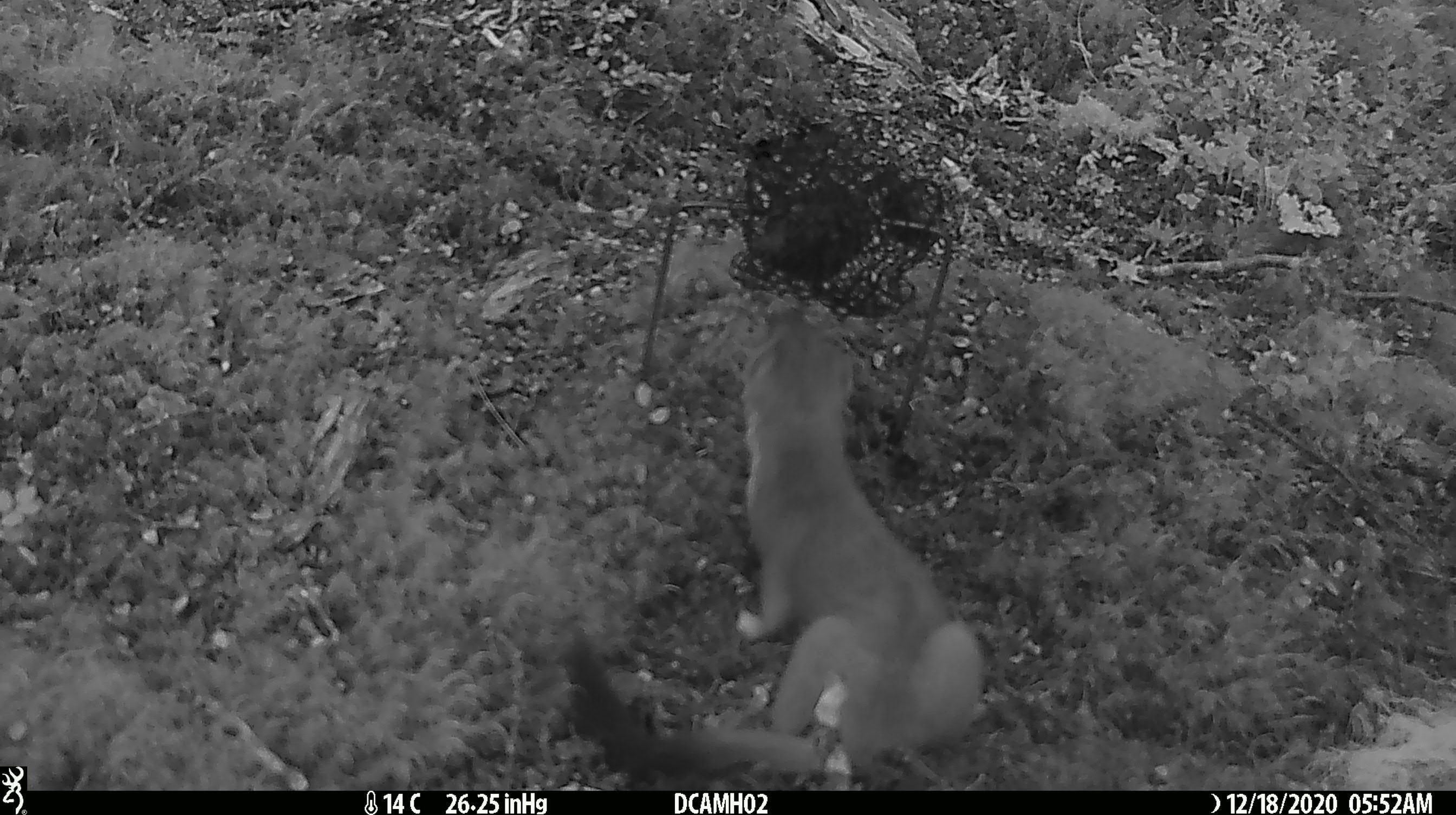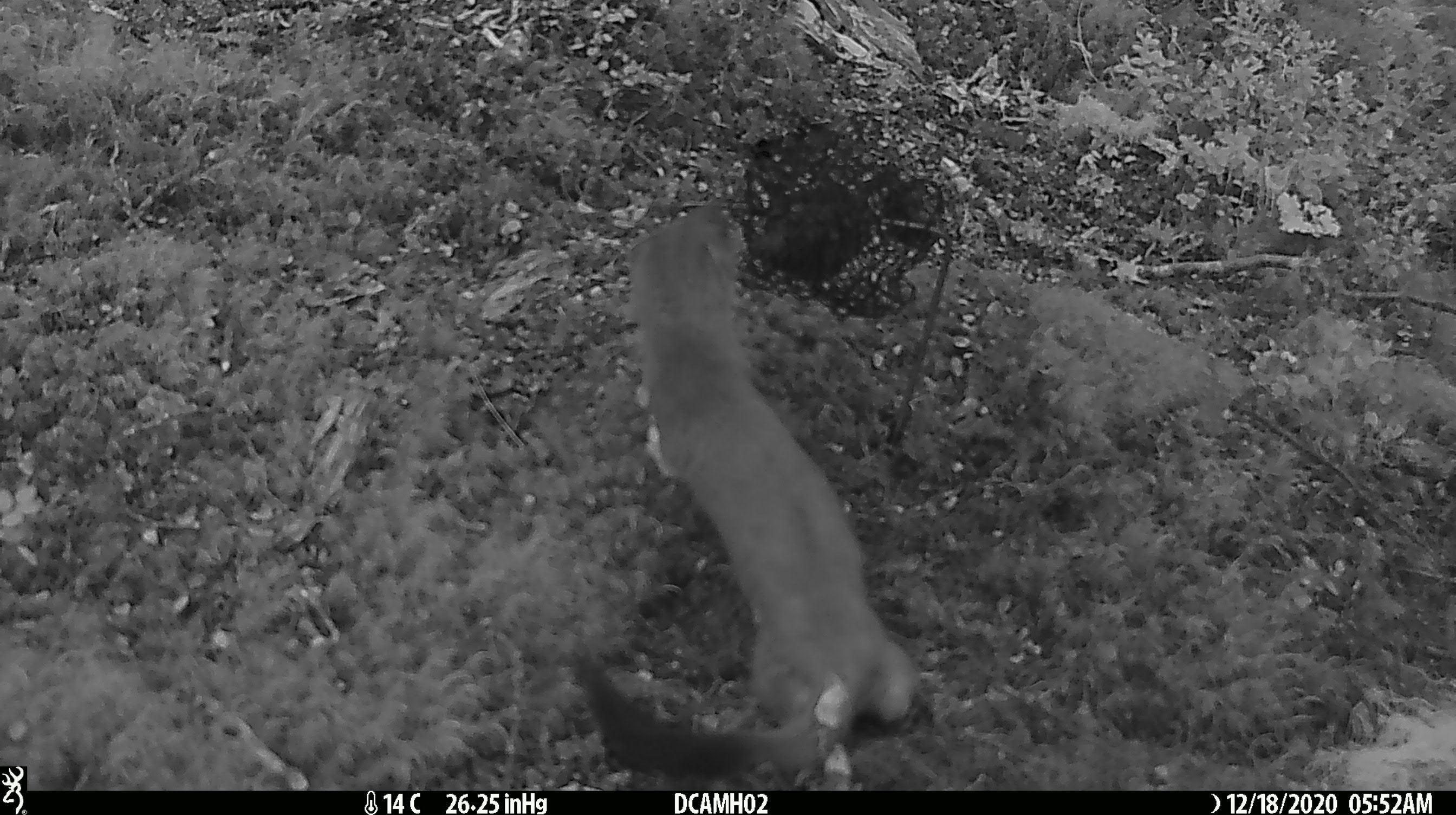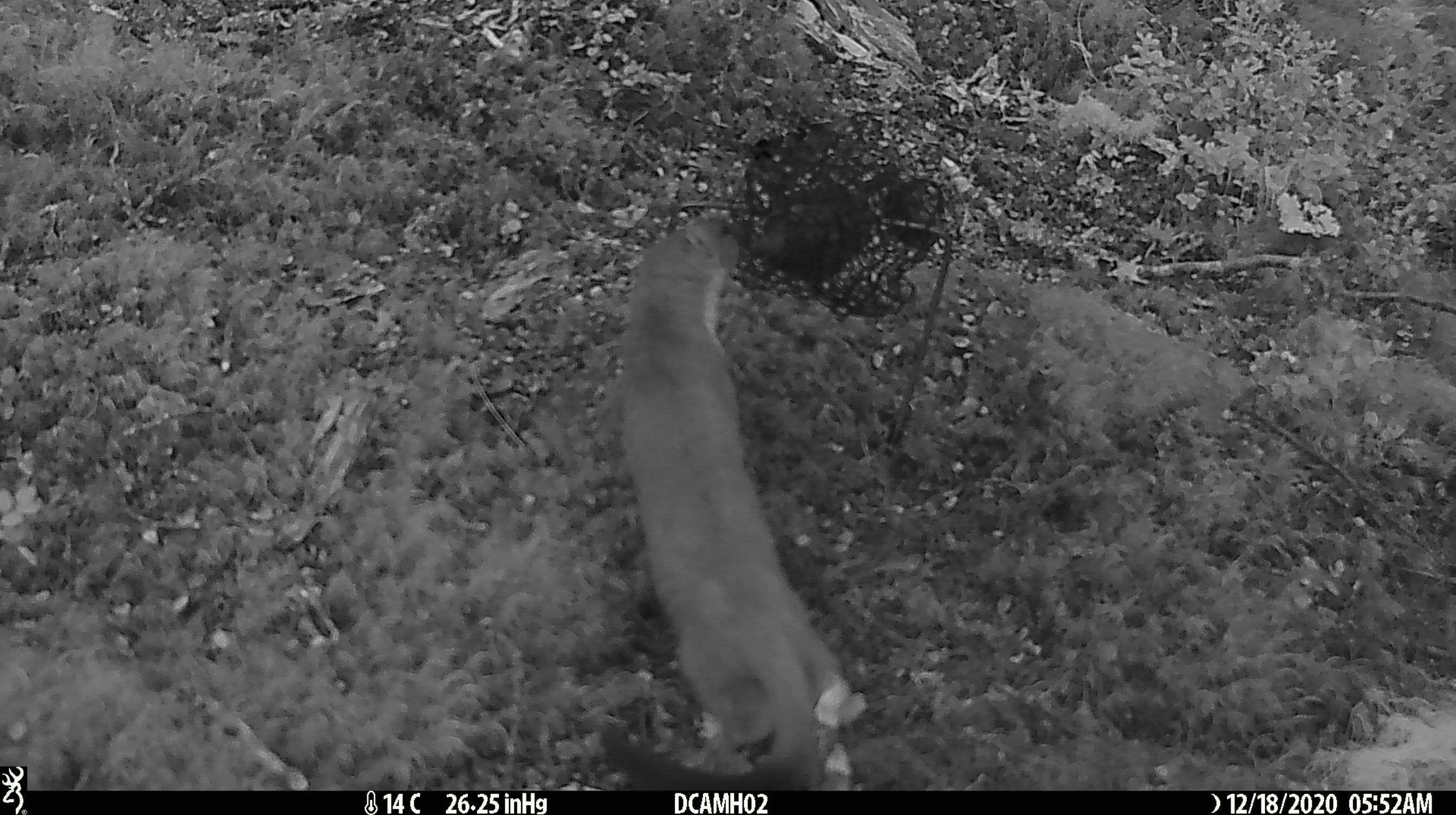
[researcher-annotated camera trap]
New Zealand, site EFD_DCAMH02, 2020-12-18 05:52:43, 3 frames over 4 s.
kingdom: Animalia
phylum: Chordata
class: Mammalia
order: Carnivora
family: Mustelidae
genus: Mustela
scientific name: Mustela erminea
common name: stoat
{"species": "stoat (Mustela erminea)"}